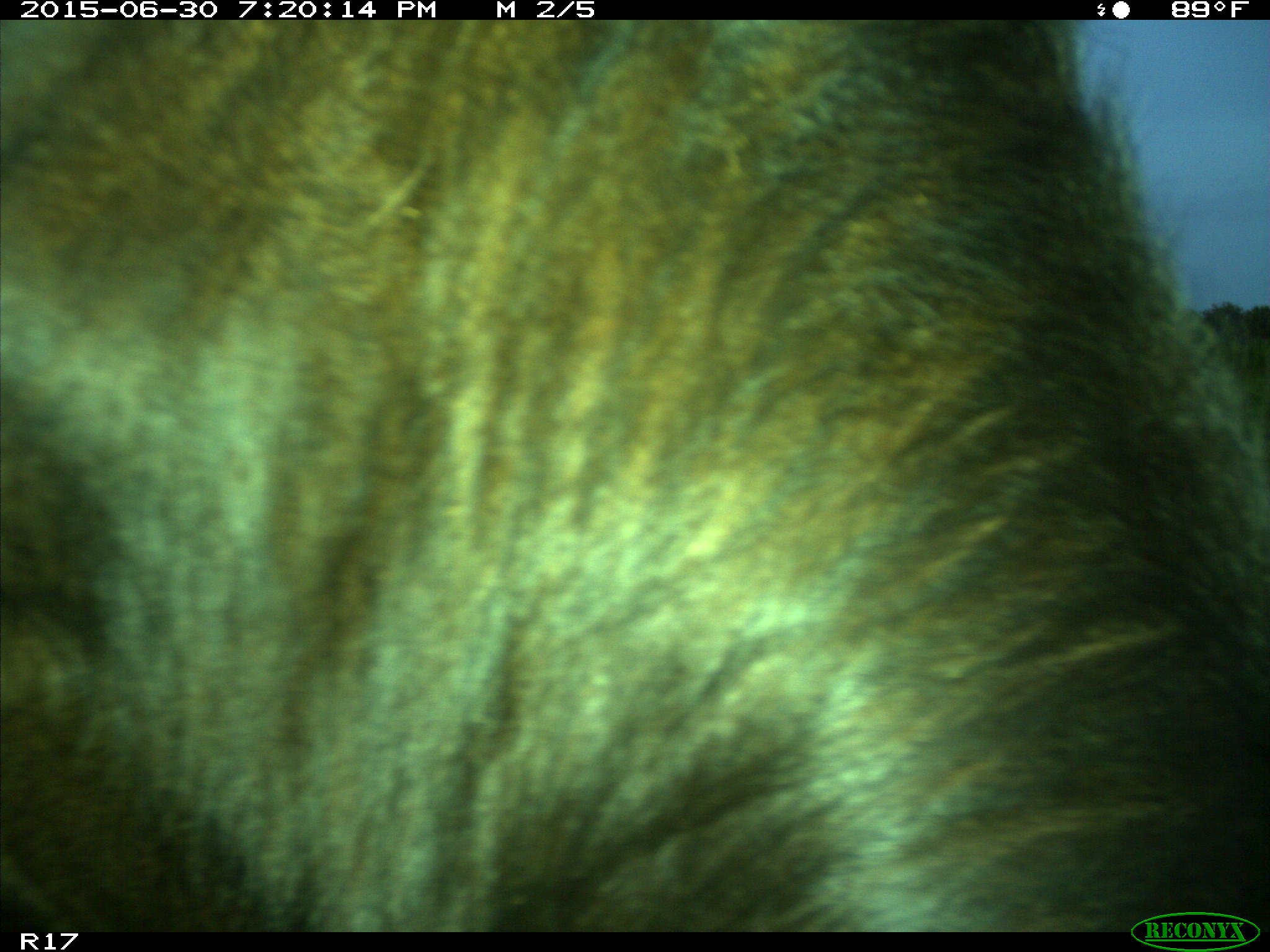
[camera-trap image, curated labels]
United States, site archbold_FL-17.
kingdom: Animalia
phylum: Chordata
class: Mammalia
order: Artiodactyla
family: Bovidae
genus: Bos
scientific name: Bos taurus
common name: domestic cow